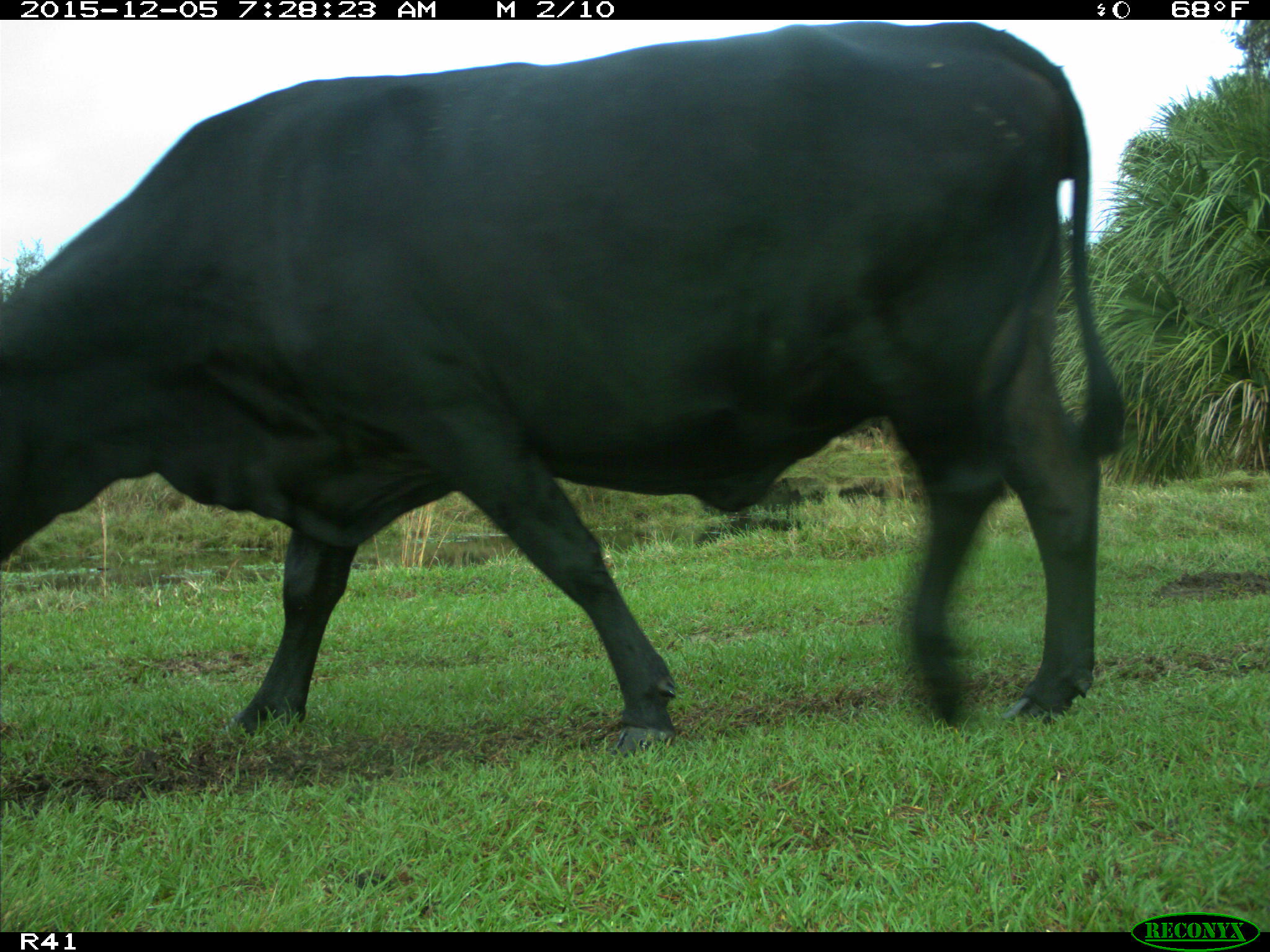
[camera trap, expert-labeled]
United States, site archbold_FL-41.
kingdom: Animalia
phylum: Chordata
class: Mammalia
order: Artiodactyla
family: Bovidae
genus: Bos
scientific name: Bos taurus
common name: domestic cow